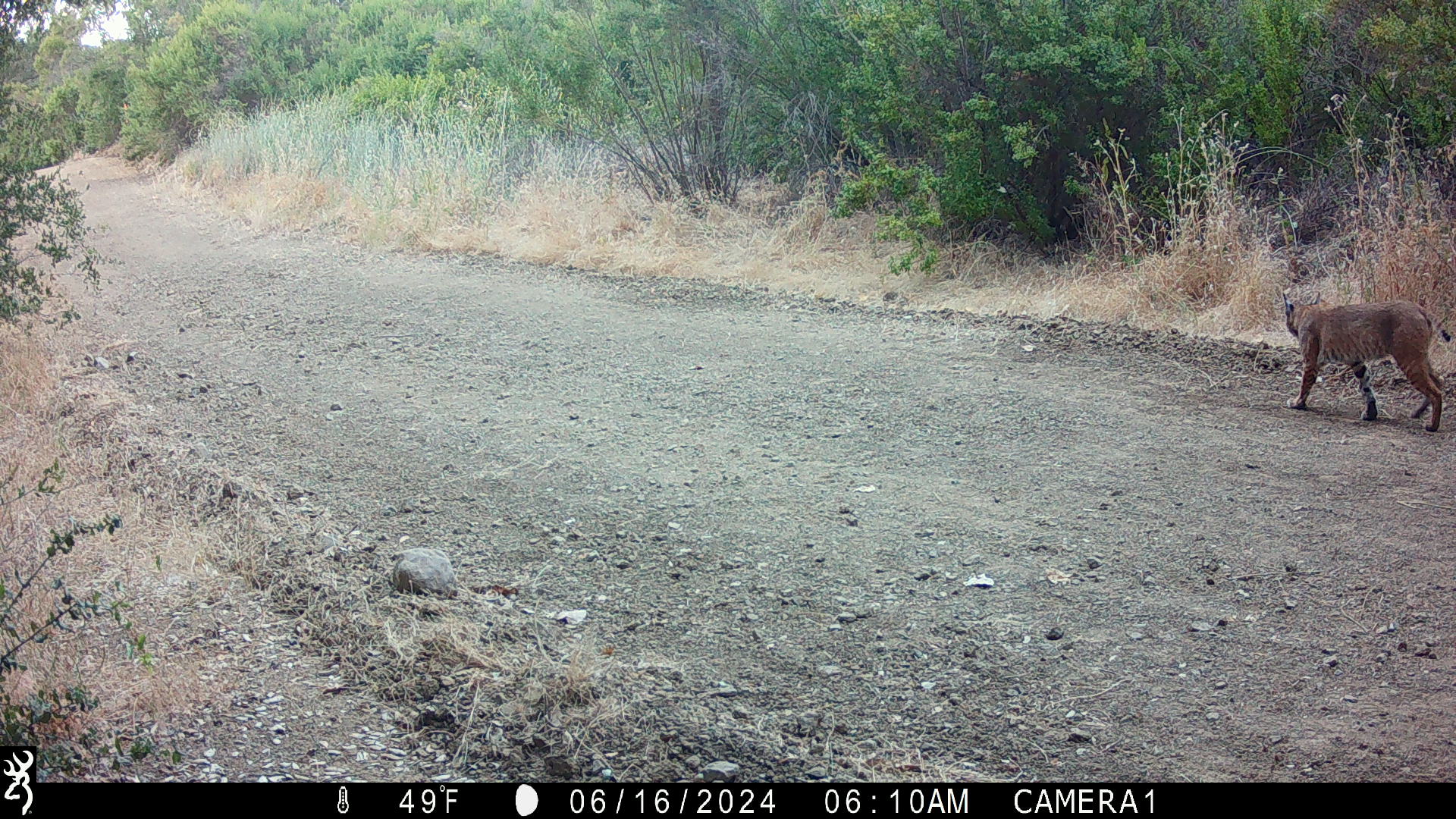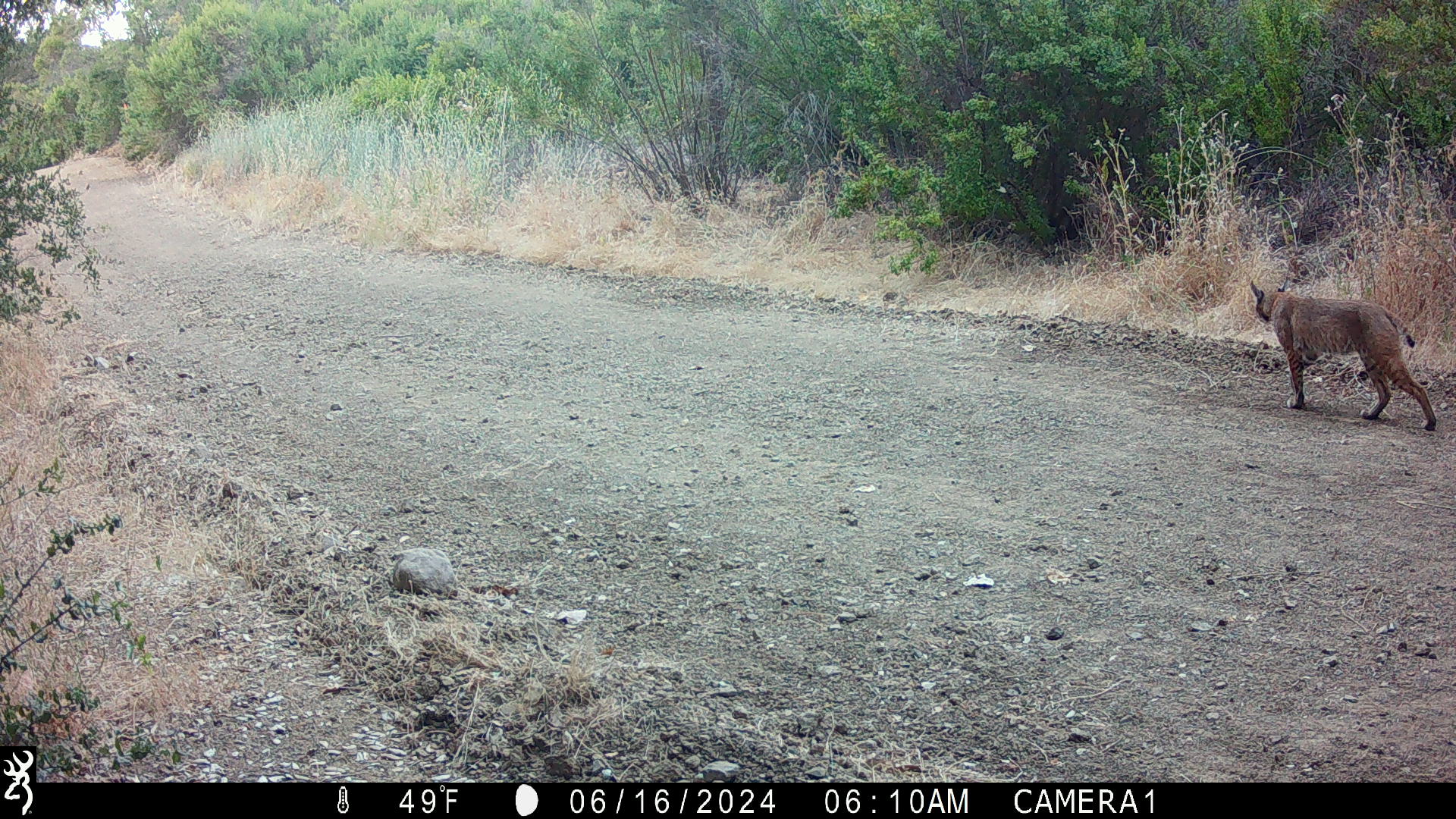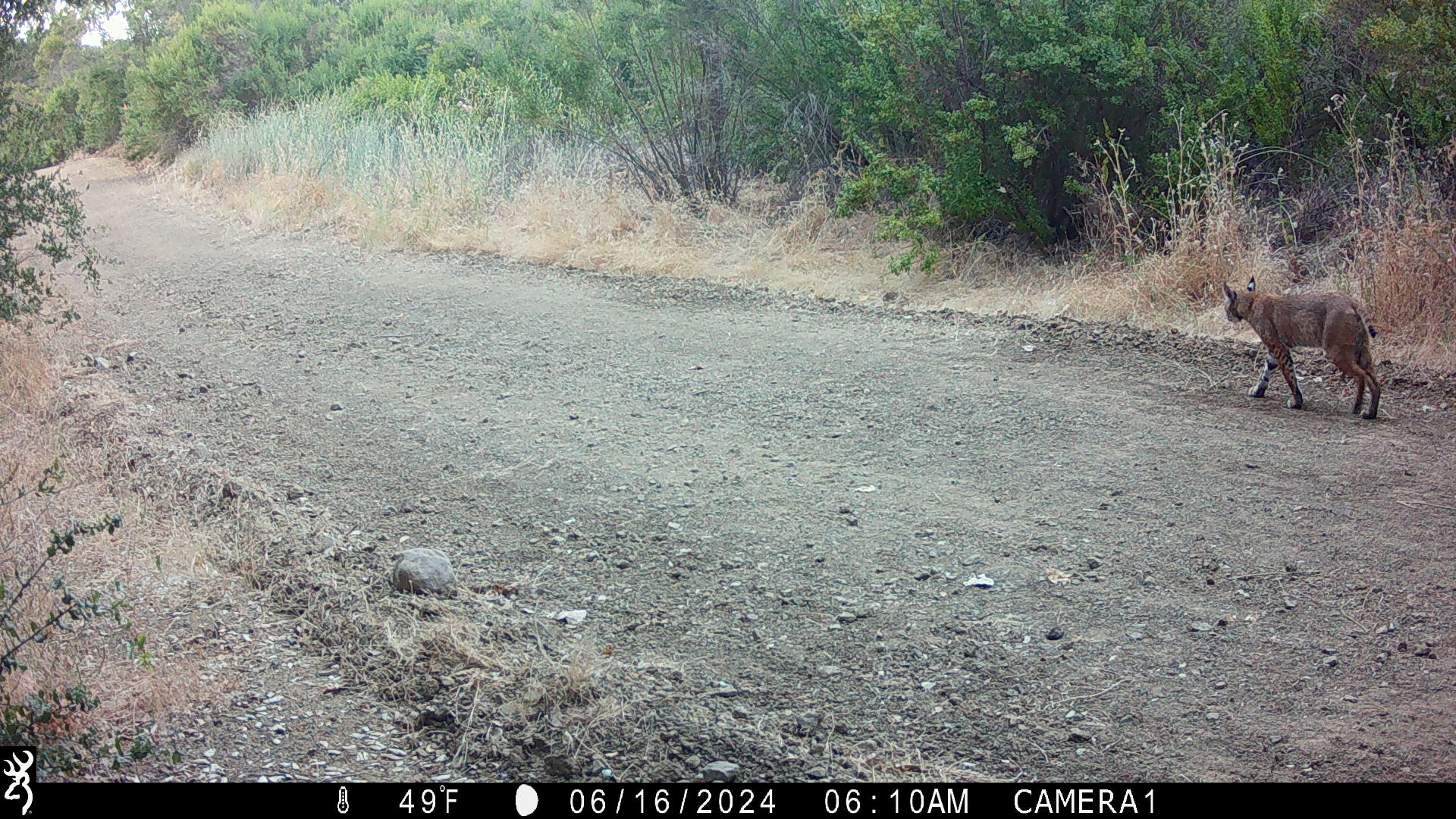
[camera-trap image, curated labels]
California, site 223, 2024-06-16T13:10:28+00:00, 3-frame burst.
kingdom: Animalia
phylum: Chordata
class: Mammalia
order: Carnivora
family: Felidae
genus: Lynx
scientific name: Lynx rufus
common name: bobcat